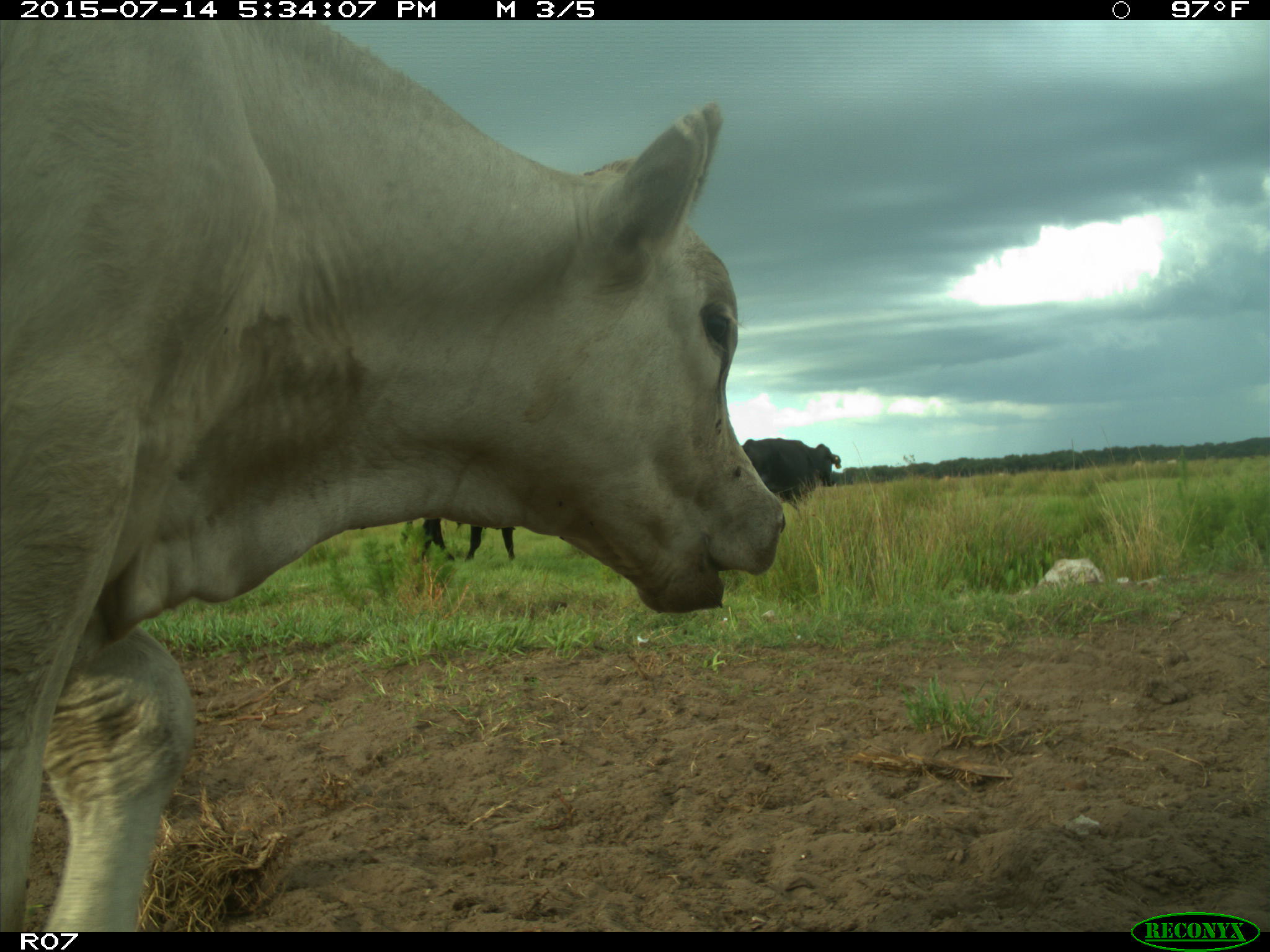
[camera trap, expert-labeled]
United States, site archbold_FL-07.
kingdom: Animalia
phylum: Chordata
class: Mammalia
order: Artiodactyla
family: Bovidae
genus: Bos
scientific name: Bos taurus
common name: domestic cow